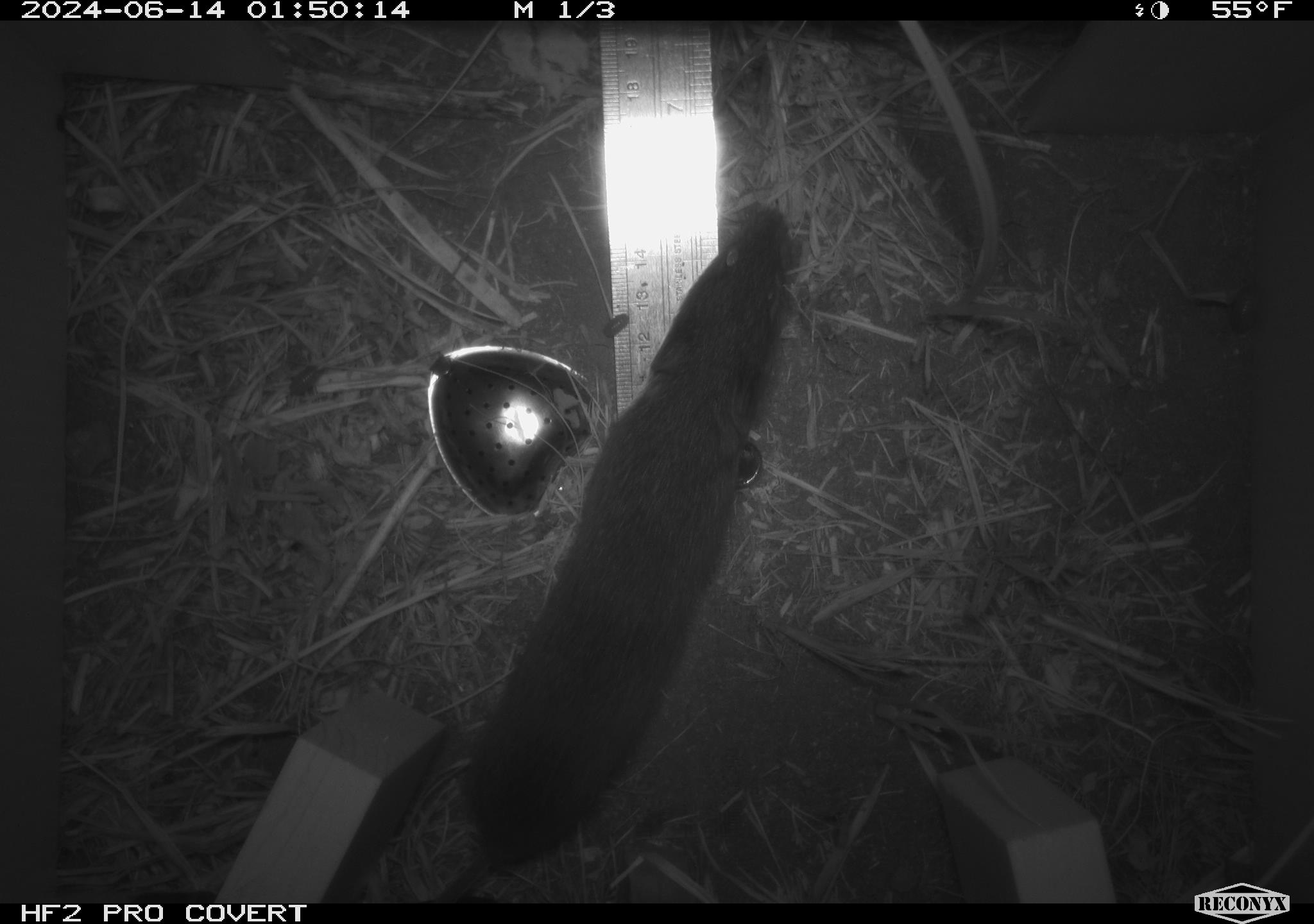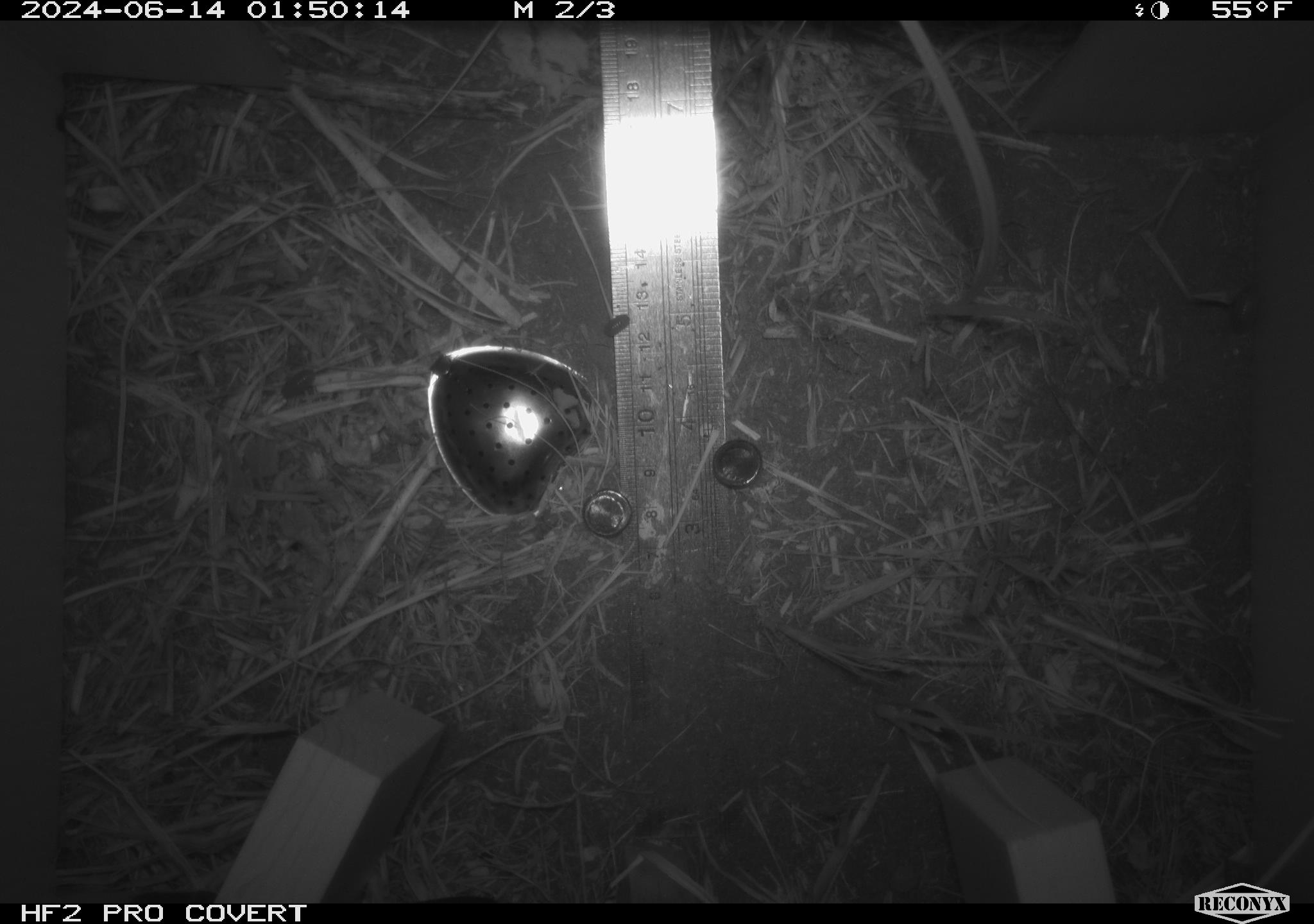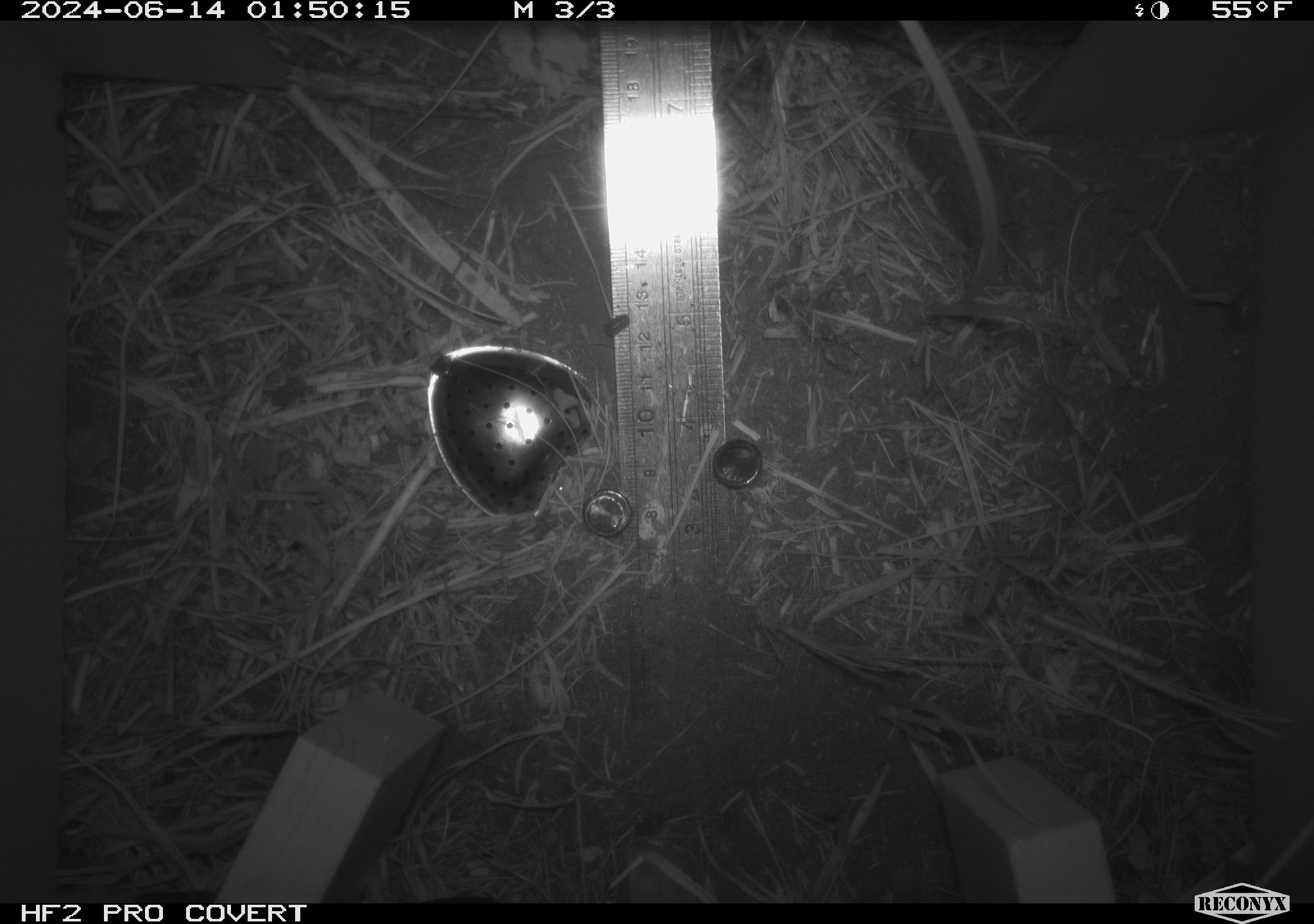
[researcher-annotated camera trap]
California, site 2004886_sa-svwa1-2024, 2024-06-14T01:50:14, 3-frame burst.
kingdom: Animalia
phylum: Chordata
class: Mammalia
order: Rodentia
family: Cricetidae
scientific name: Arvicolinae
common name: voles, lemmings, and muskrats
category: arvicolinae subfamily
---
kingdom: Animalia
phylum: Arthropoda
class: Malacostraca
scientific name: Malacostraca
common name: amphipods, crabs, isopods, krill, lobsters and shrimps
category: malacostracan